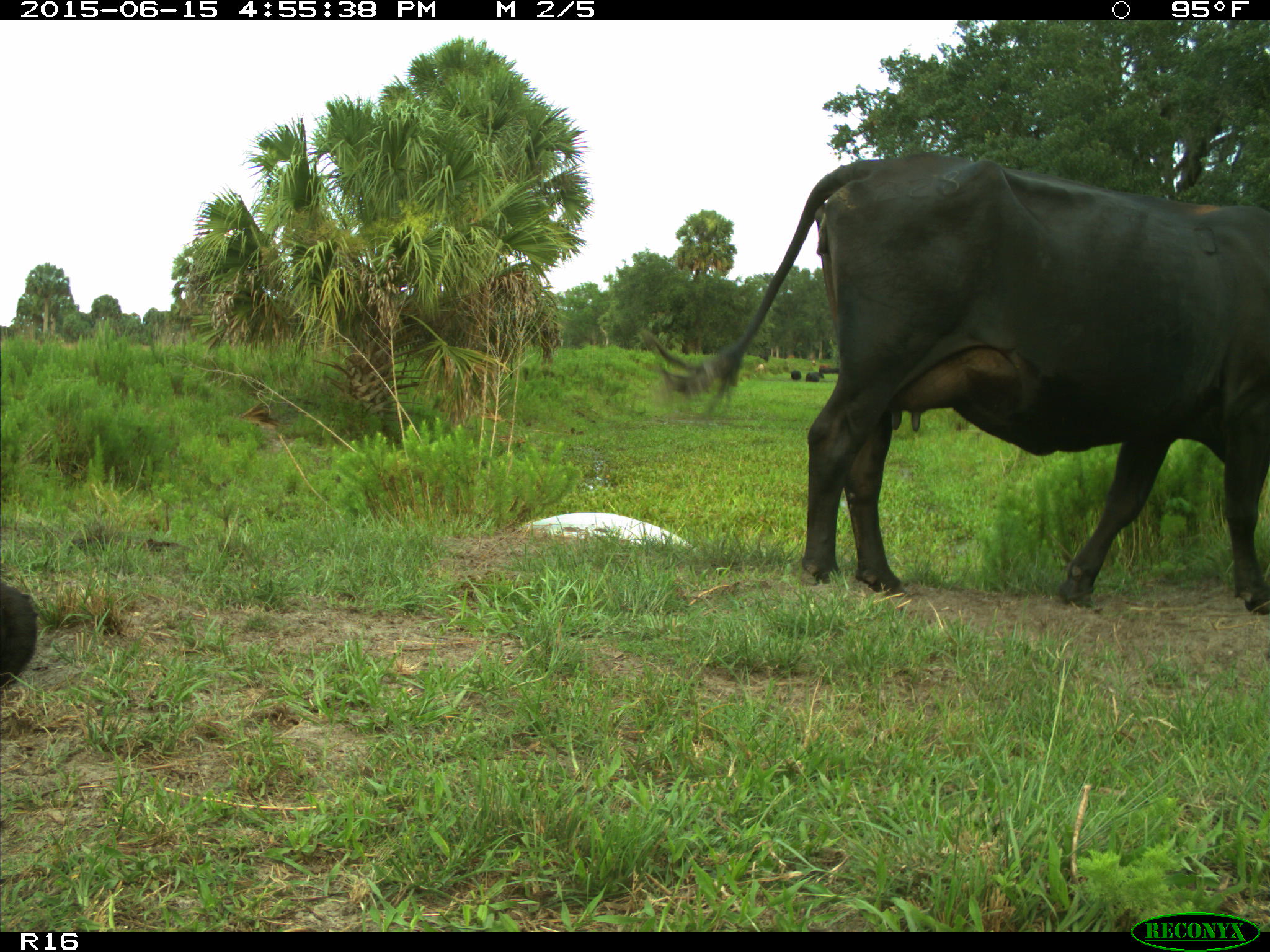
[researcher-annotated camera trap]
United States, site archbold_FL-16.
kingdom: Animalia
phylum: Chordata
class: Mammalia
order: Artiodactyla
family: Bovidae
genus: Bos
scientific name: Bos taurus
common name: domestic cow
Bos taurus (domestic cow).